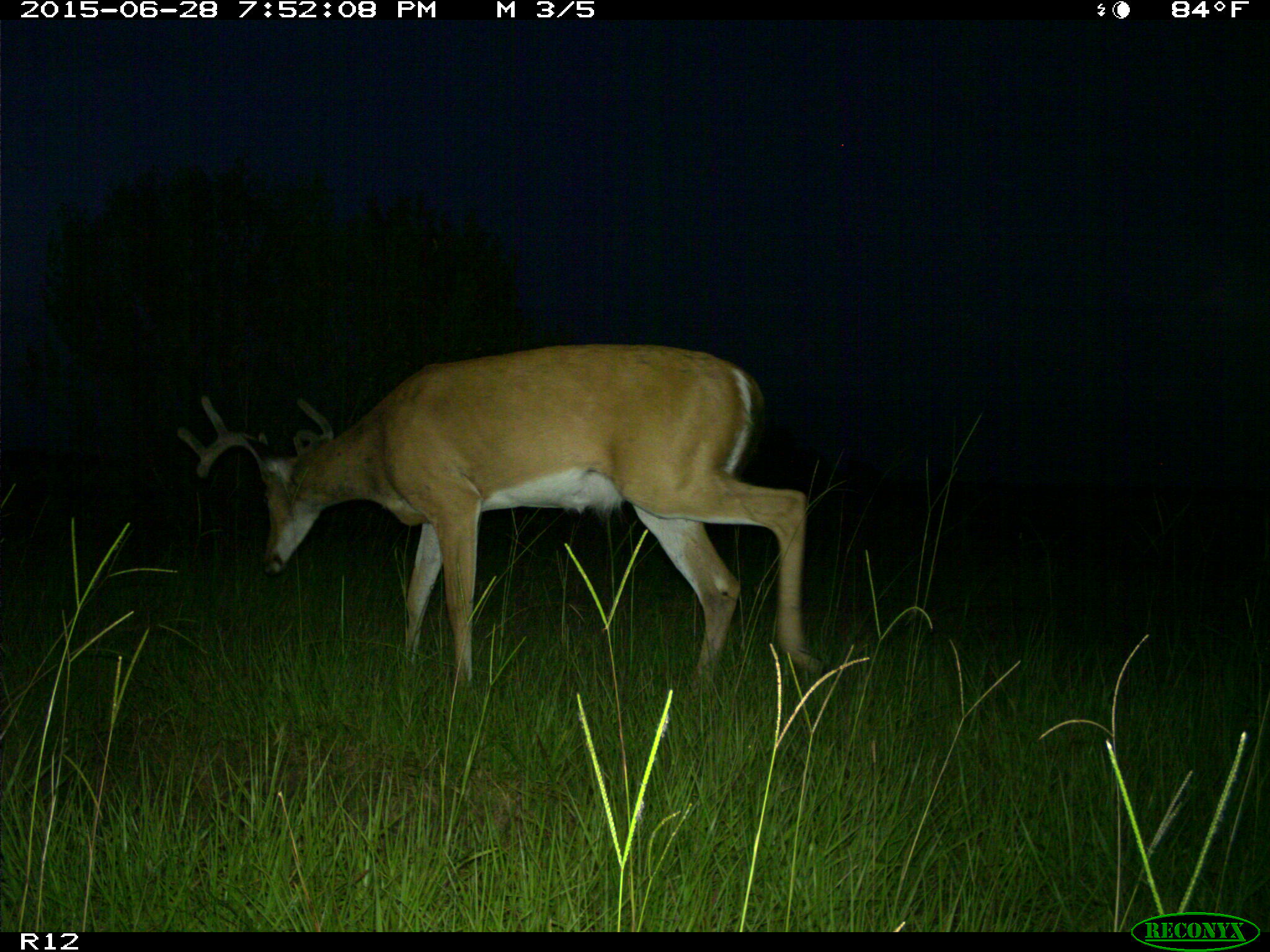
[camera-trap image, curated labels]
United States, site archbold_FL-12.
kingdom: Animalia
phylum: Chordata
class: Mammalia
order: Artiodactyla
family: Cervidae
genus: Odocoileus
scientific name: Odocoileus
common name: deer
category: unidentified deer